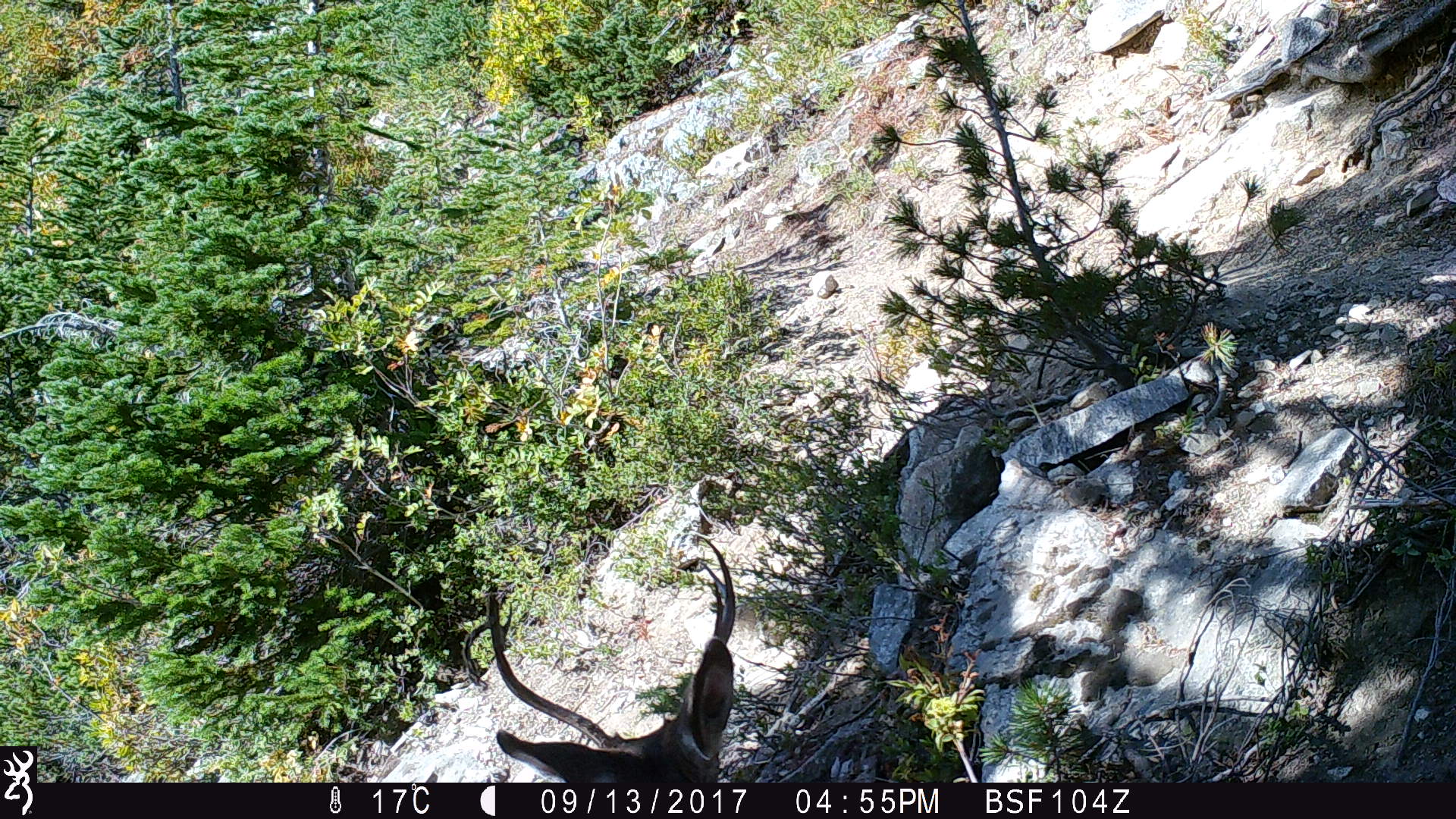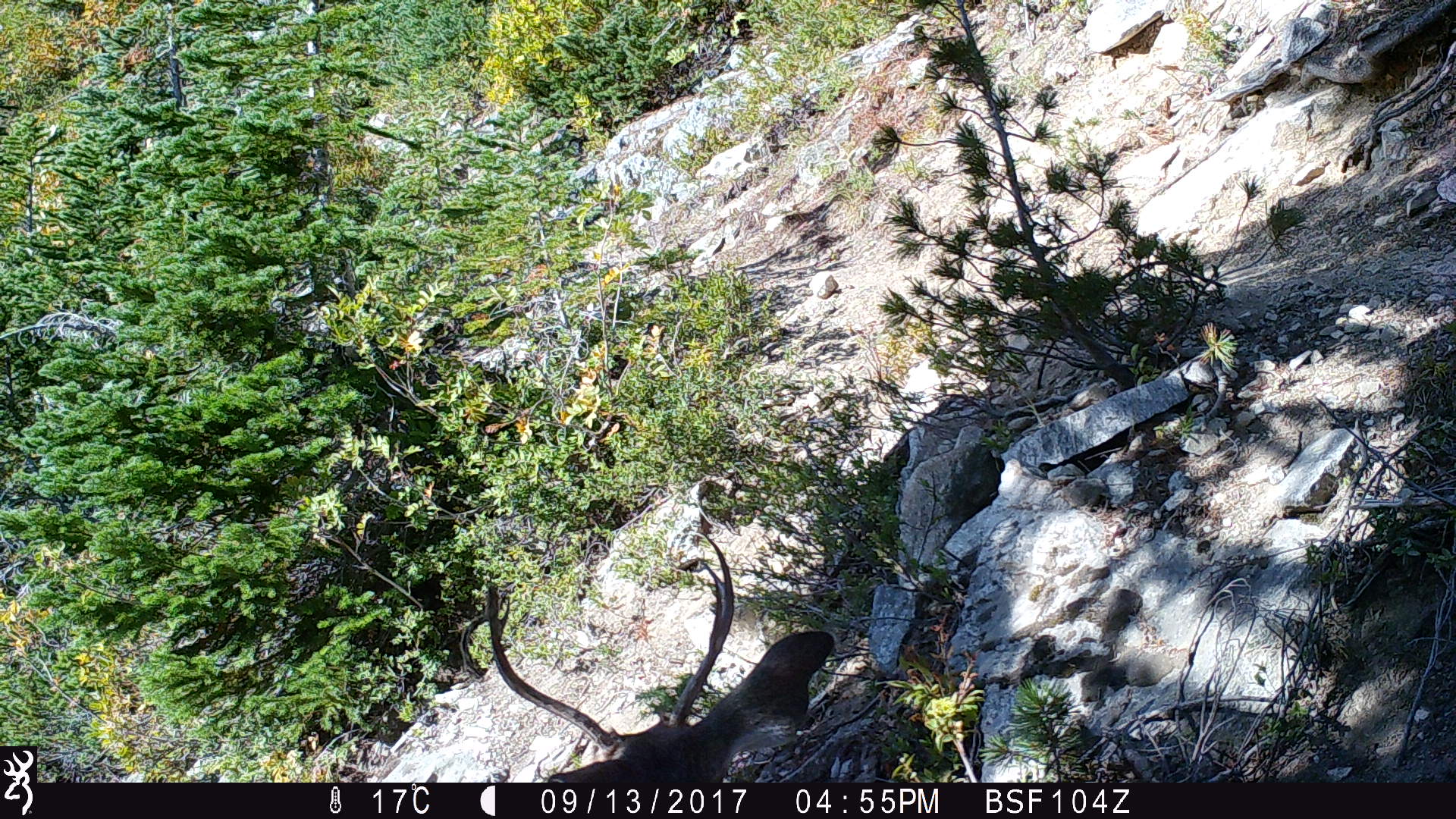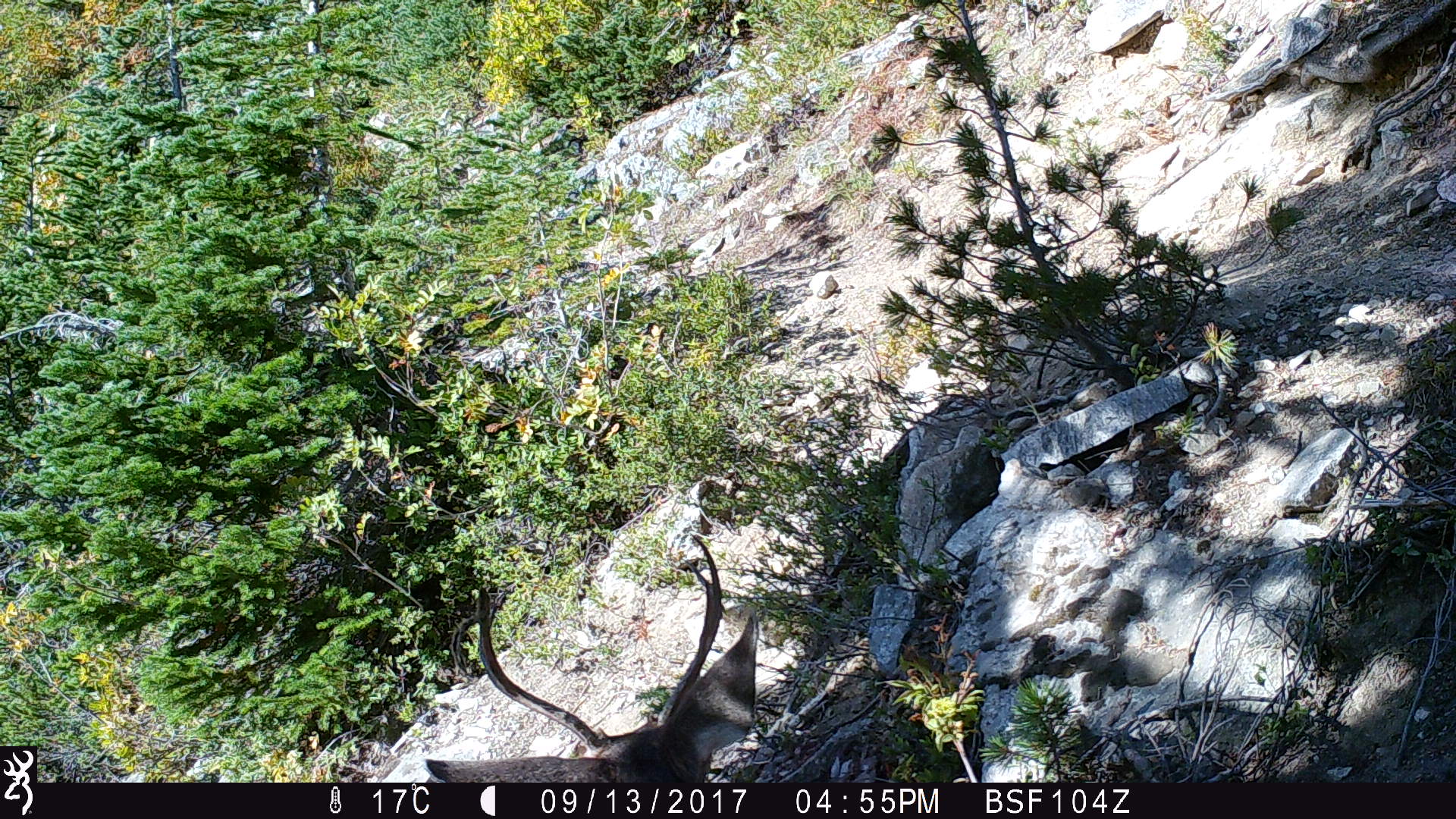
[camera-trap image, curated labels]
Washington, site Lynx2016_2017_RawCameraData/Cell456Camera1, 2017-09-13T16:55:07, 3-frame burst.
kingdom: Animalia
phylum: Chordata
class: Mammalia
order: Artiodactyla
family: Cervidae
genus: Odocoileus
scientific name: Odocoileus hemionus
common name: mule deer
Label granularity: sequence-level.